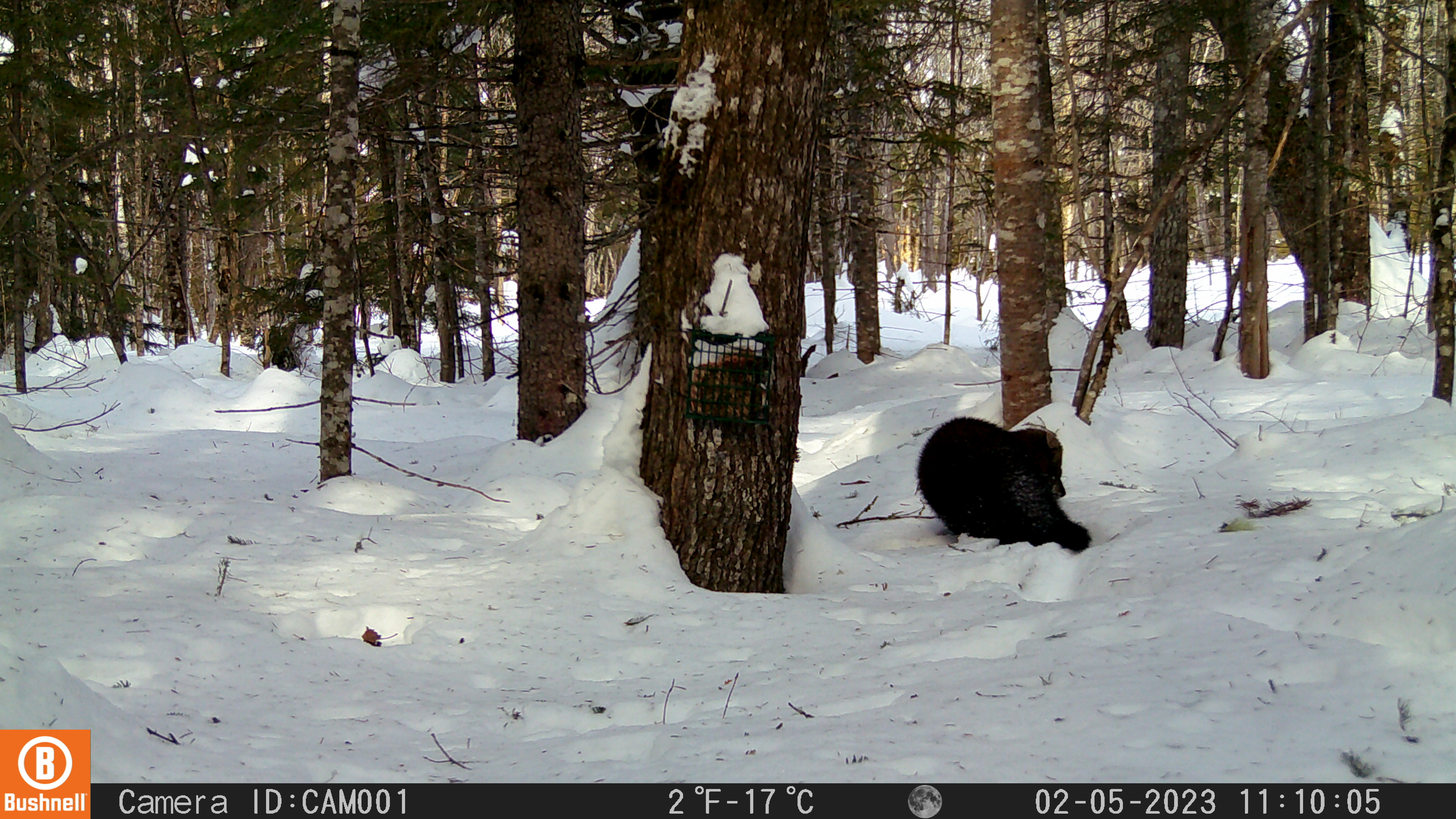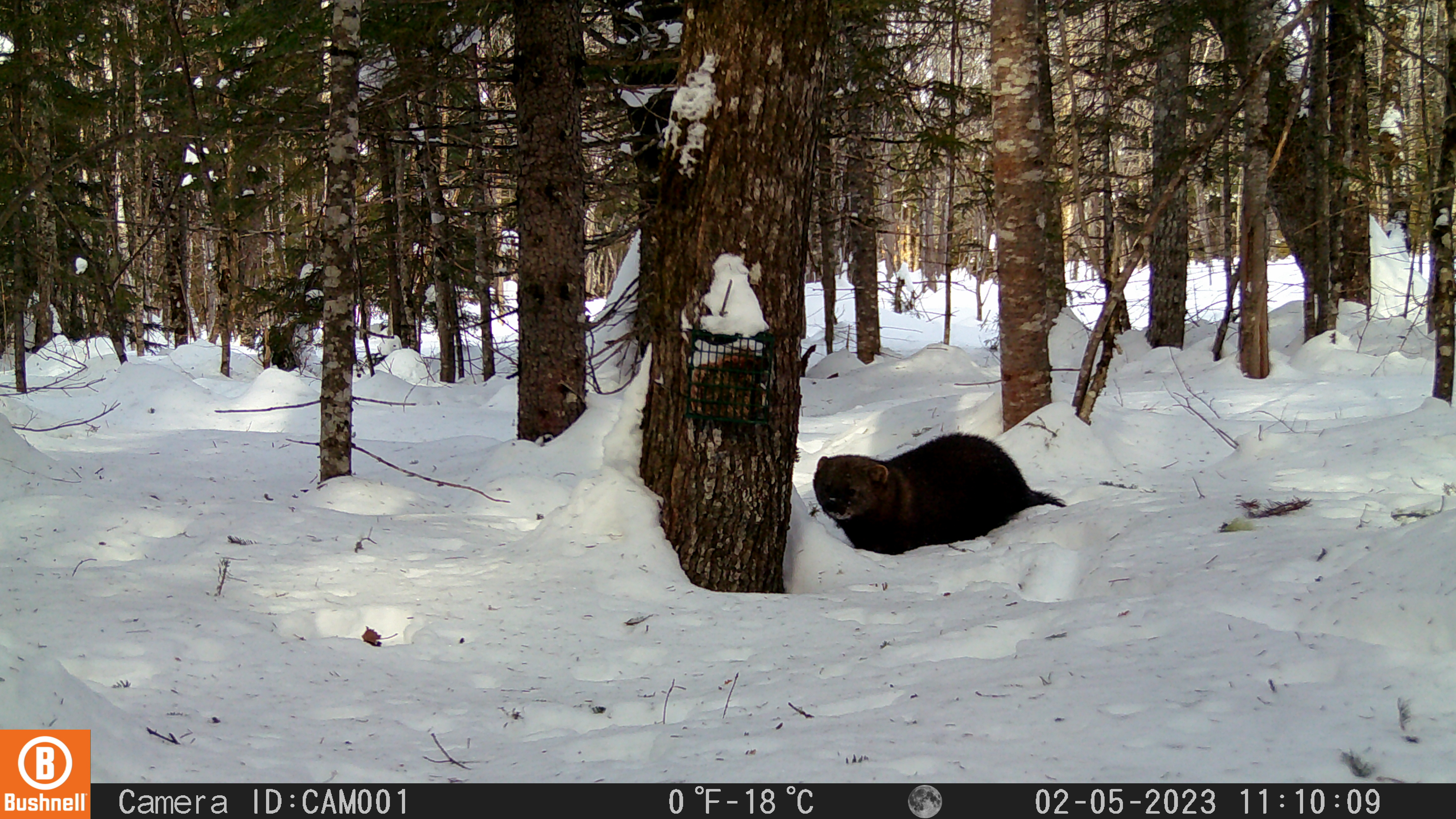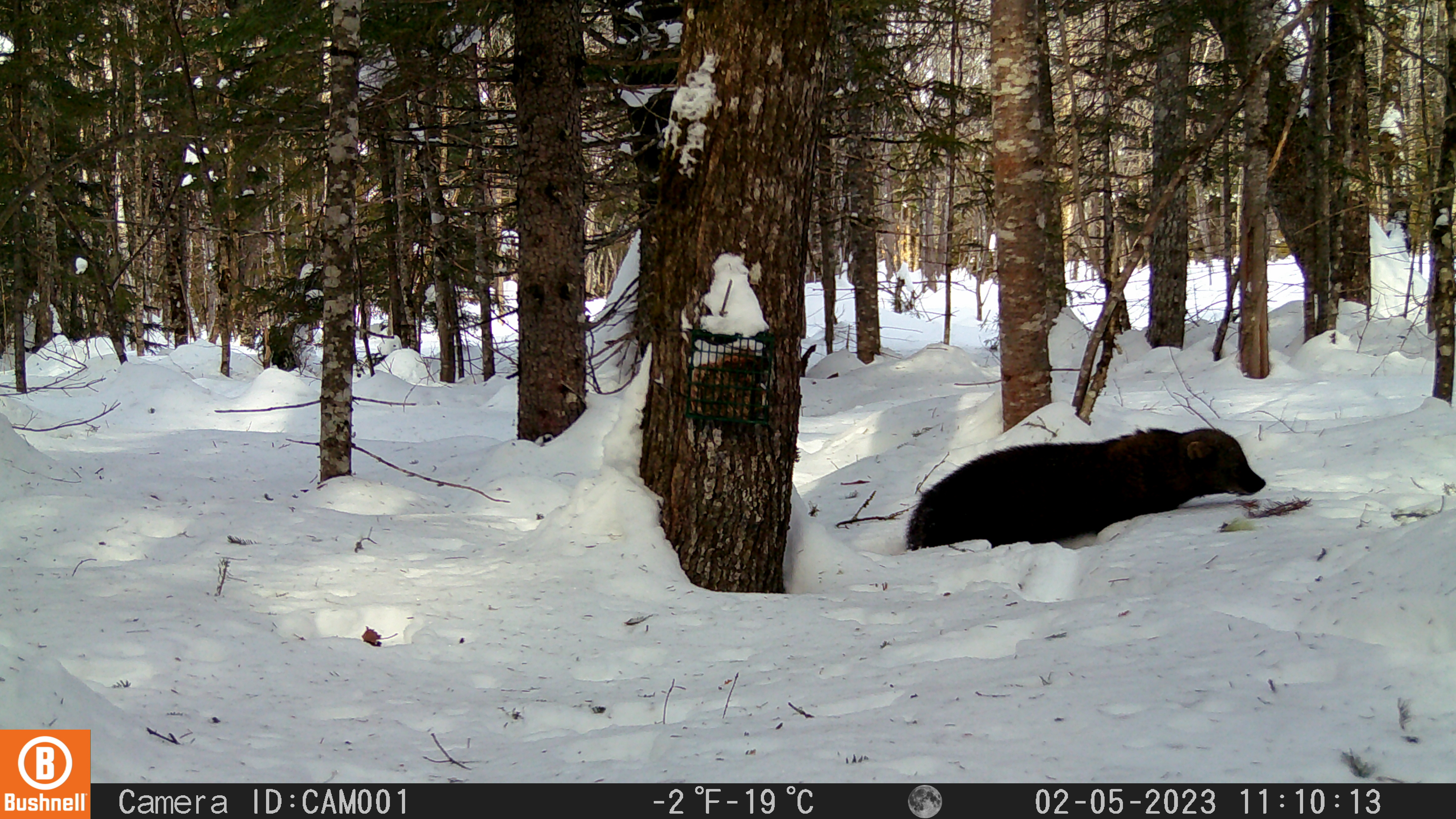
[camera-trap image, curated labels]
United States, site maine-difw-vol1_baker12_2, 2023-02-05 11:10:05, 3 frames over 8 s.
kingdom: Animalia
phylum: Chordata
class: Mammalia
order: Carnivora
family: Mustelidae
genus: Pekania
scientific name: Pekania pennanti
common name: fisher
Fisher (Pekania pennanti).